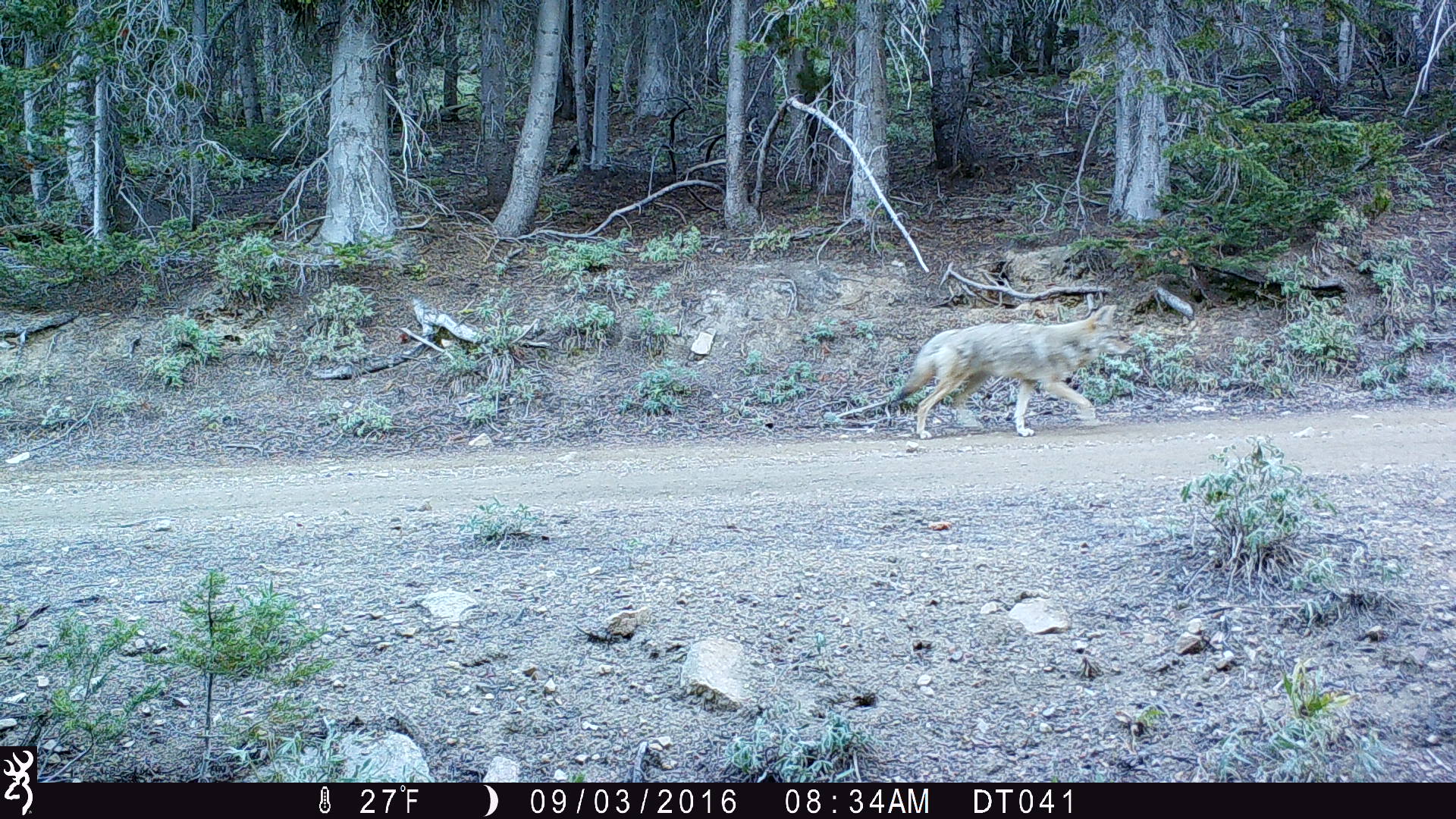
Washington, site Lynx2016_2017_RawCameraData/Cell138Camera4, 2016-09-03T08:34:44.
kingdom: Animalia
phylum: Chordata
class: Mammalia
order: Carnivora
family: Canidae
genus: Canis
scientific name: Canis latrans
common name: coyote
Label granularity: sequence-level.